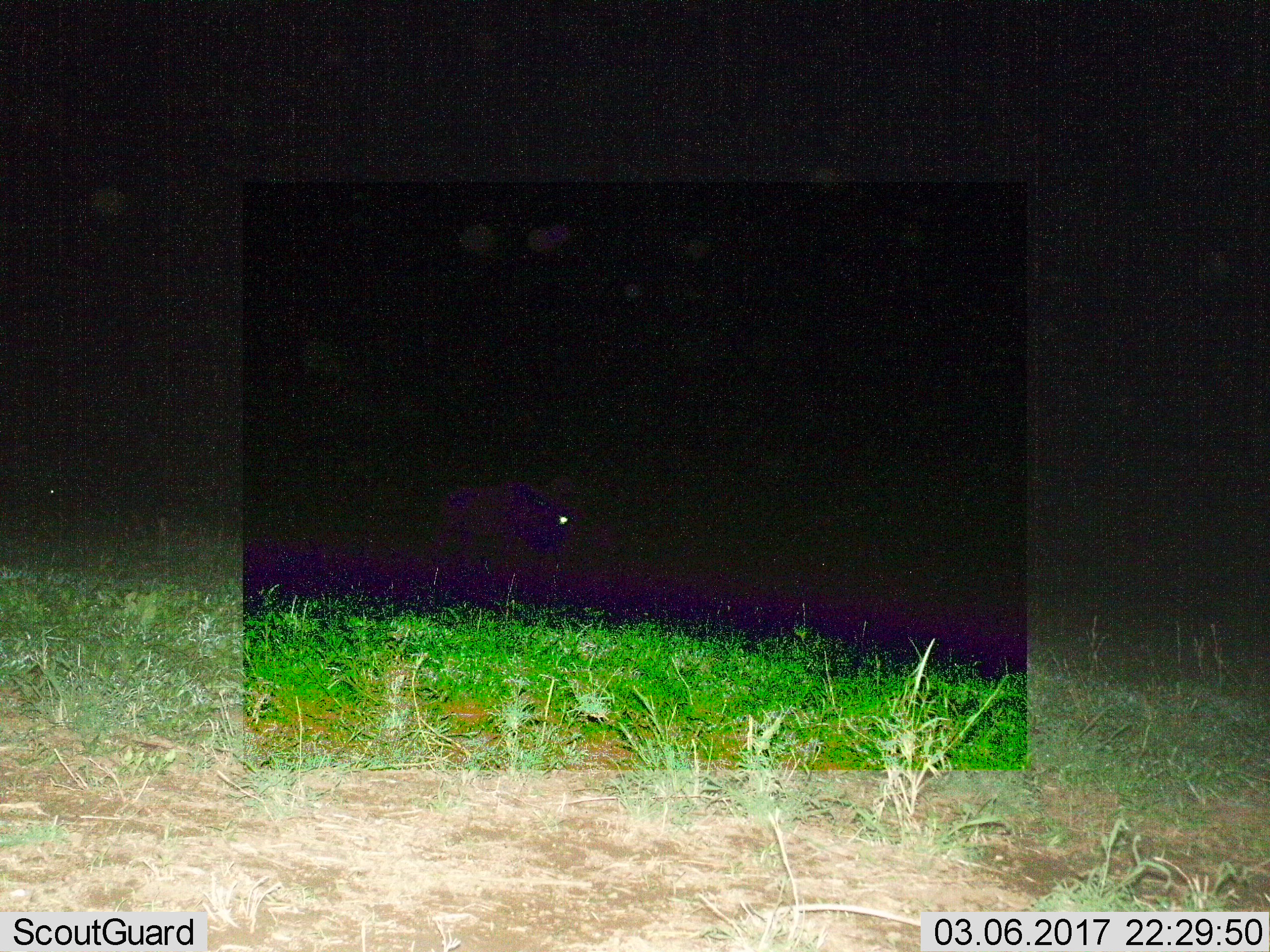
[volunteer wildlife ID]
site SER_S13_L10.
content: unidentified animal